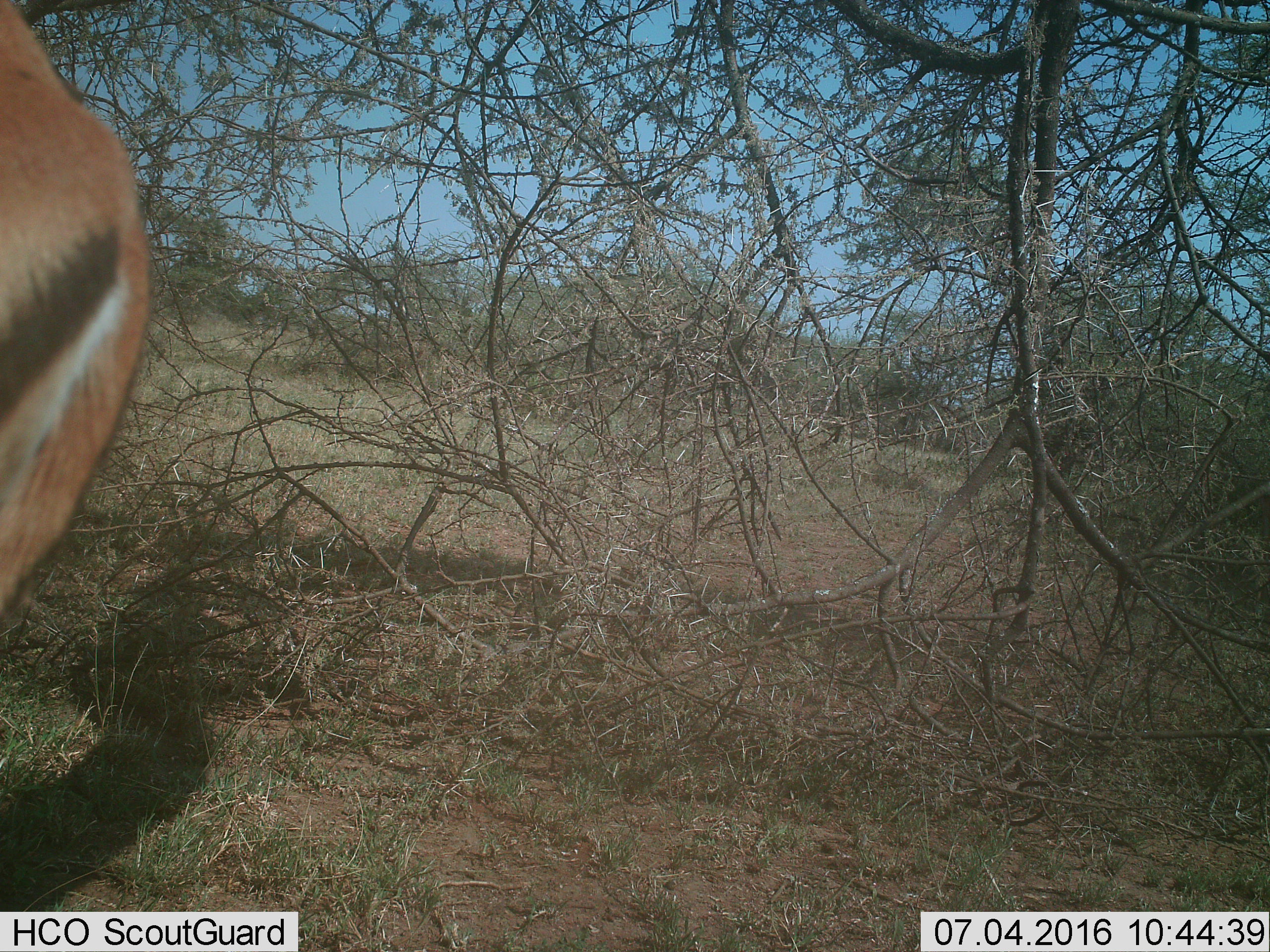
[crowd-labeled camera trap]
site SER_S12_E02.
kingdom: Animalia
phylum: Chordata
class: Mammalia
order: Artiodactyla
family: Bovidae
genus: Eudorcas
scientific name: Eudorcas thomsonii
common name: thomson's gazelle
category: gazellethomsons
Gazellethomsons (thomson's gazelle) (Eudorcas thomsonii), count 1. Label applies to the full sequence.